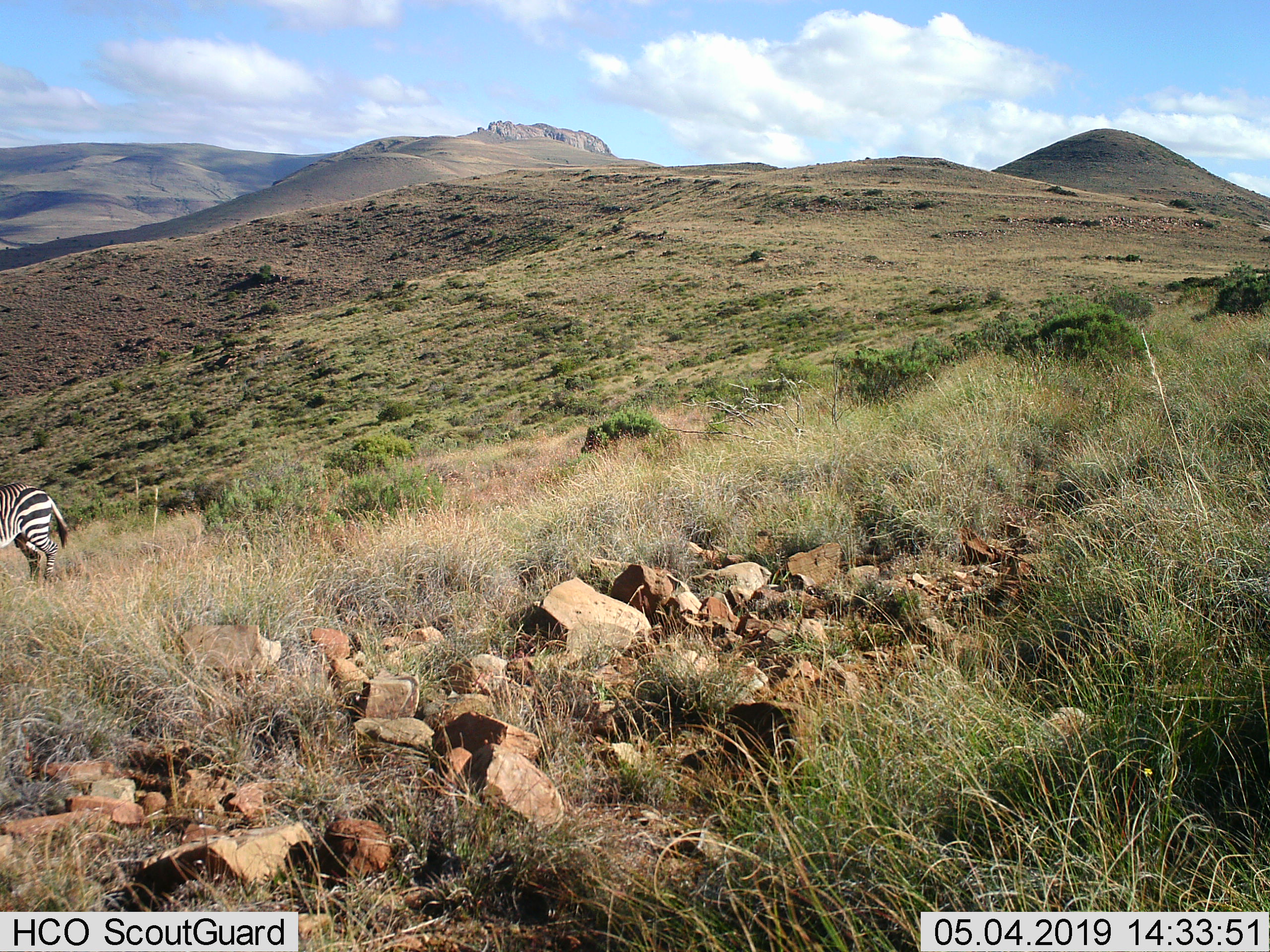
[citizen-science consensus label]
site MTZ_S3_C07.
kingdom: Animalia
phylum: Chordata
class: Mammalia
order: Perissodactyla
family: Equidae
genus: Equus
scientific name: Equus zebra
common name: mountain zebra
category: zebramountain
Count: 1.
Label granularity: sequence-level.